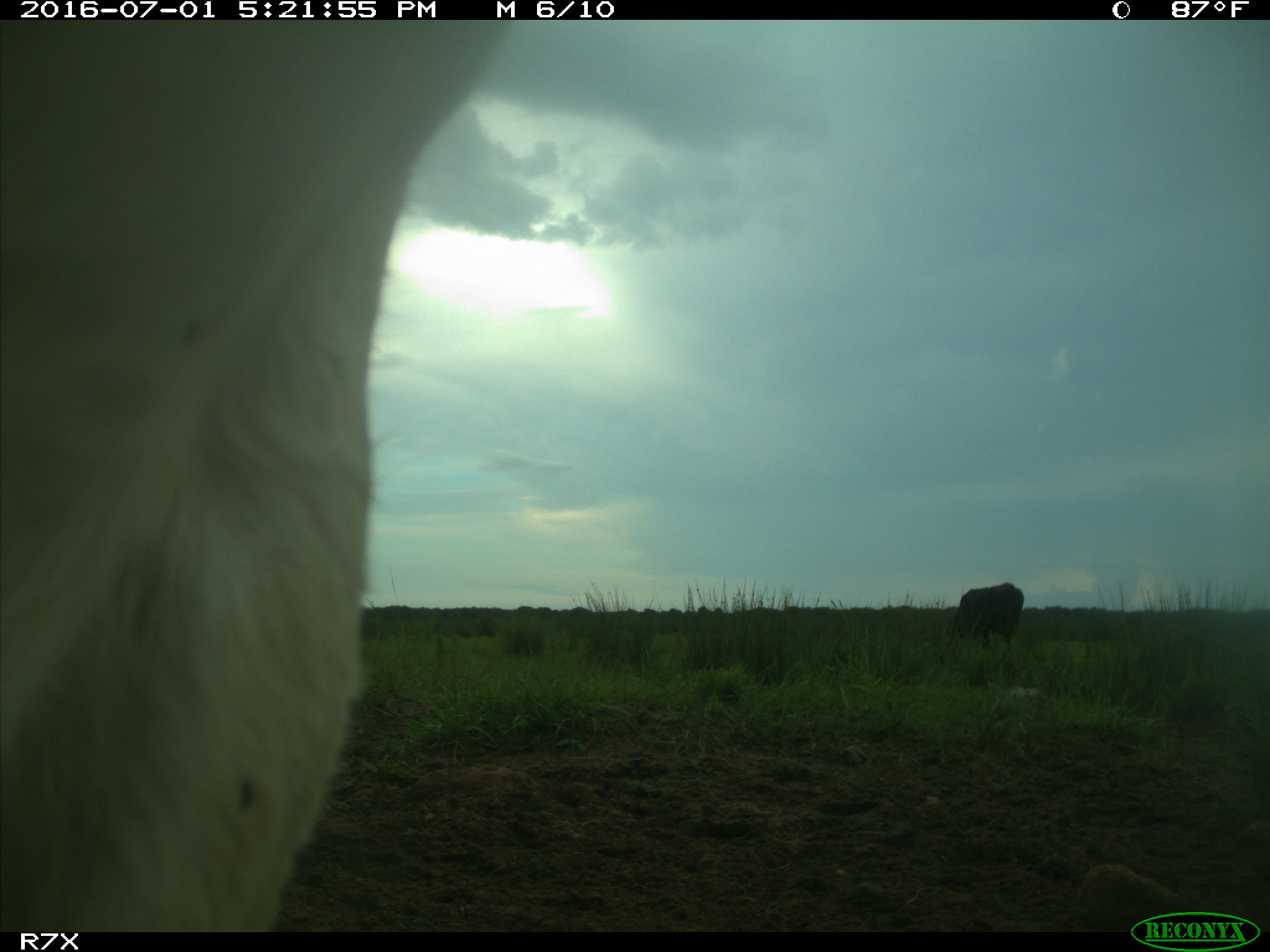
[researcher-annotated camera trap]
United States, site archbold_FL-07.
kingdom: Animalia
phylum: Chordata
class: Mammalia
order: Artiodactyla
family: Bovidae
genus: Bos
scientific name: Bos taurus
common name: domestic cow